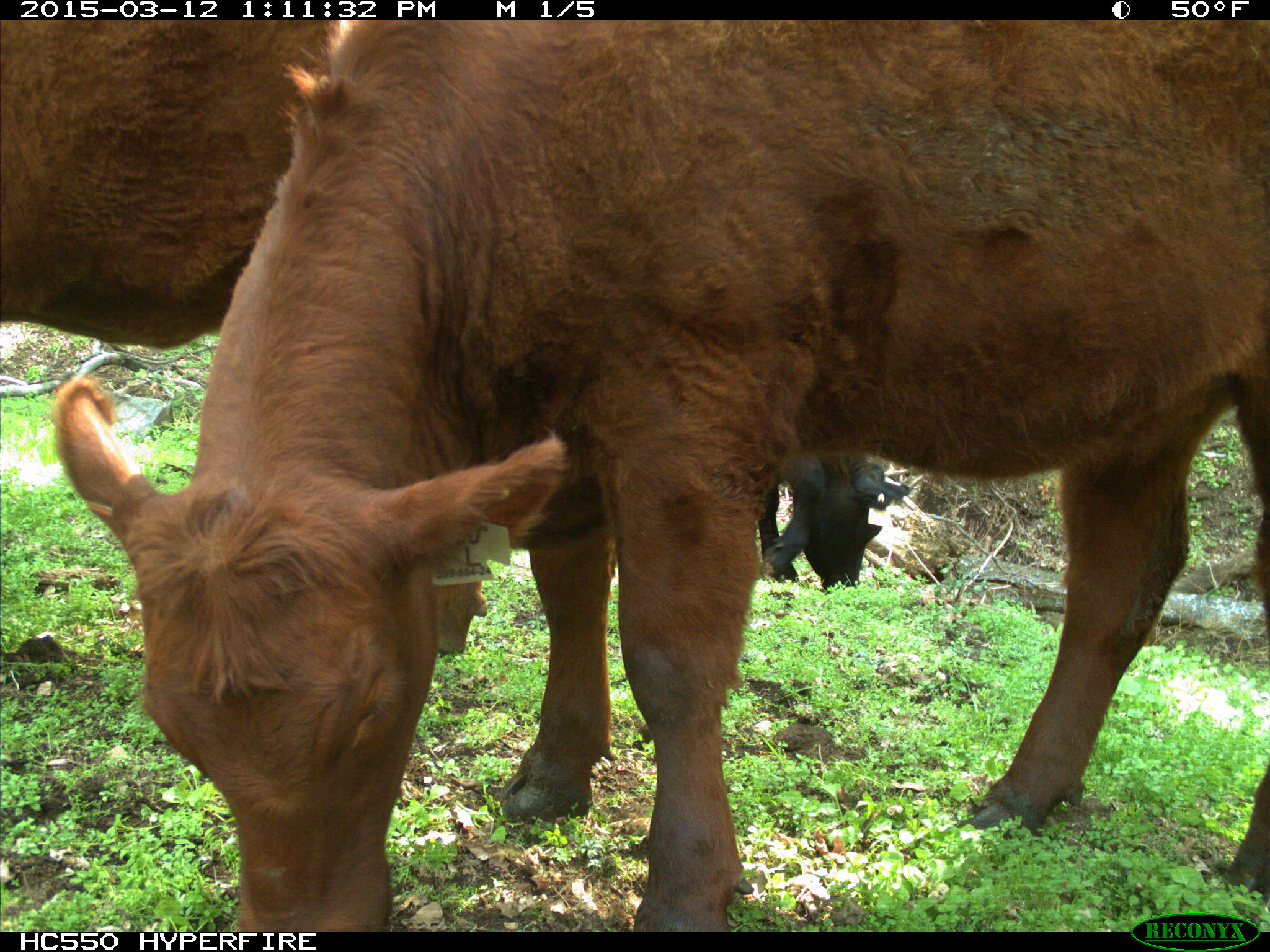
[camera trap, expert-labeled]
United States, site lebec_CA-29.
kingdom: Animalia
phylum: Chordata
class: Mammalia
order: Artiodactyla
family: Bovidae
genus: Bos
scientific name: Bos taurus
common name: domestic cow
Bos taurus (domestic cow).